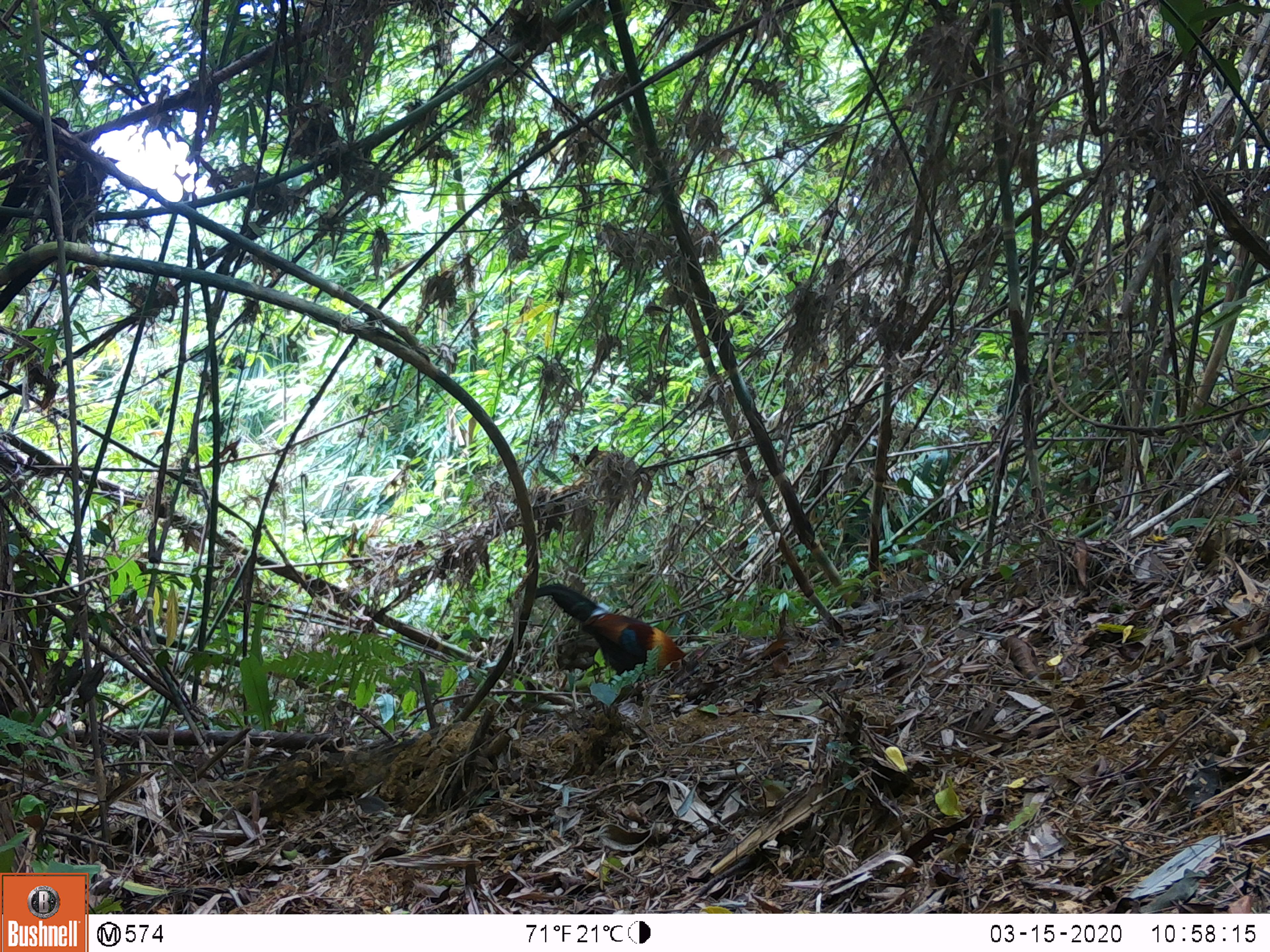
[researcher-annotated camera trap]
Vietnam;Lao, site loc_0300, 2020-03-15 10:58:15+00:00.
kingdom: Animalia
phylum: Chordata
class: Aves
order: Galliformes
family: Phasianidae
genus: Gallus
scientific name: Gallus gallus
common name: red junglefowl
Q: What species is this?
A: Red junglefowl (Gallus gallus).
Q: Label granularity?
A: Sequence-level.